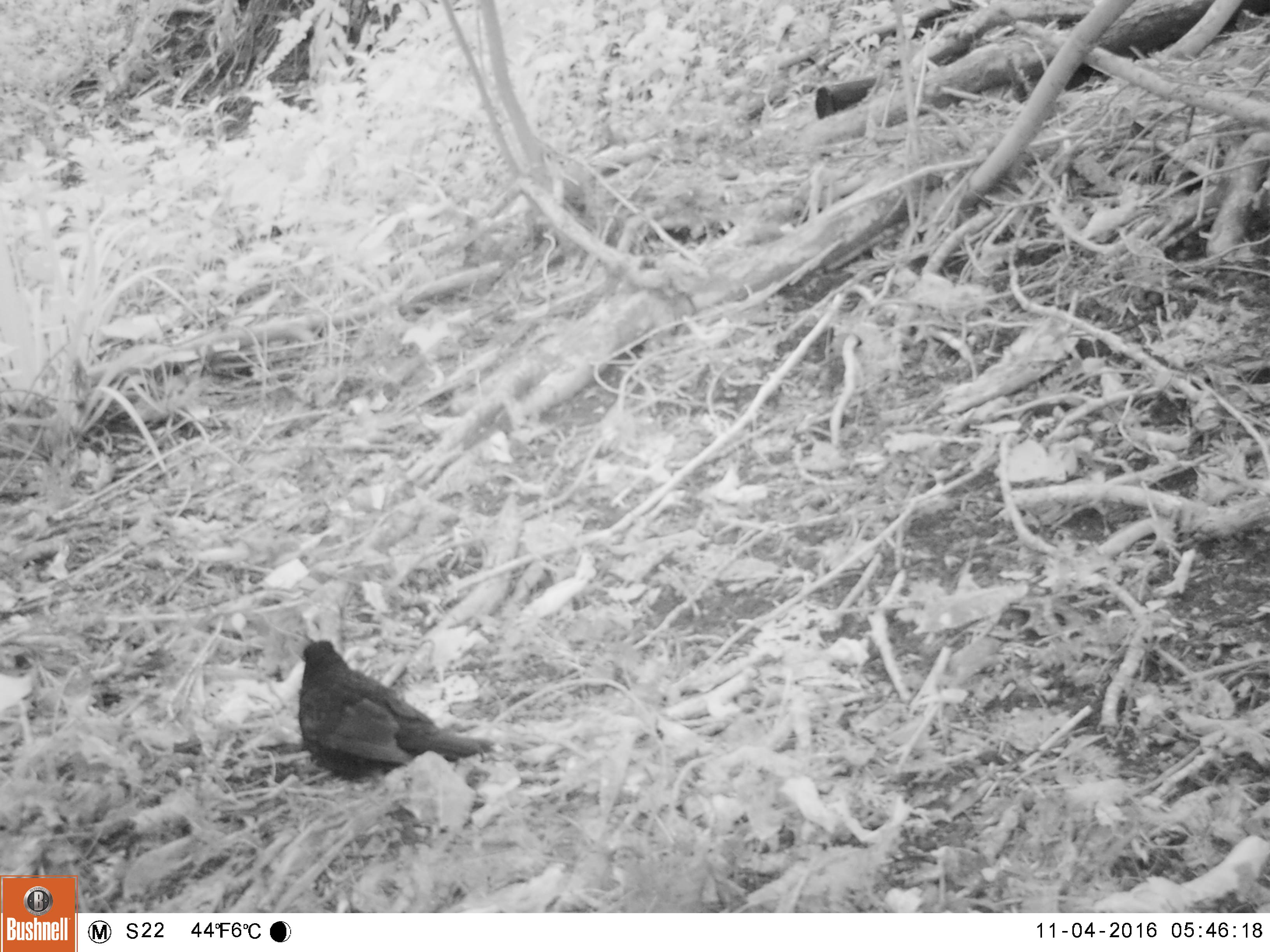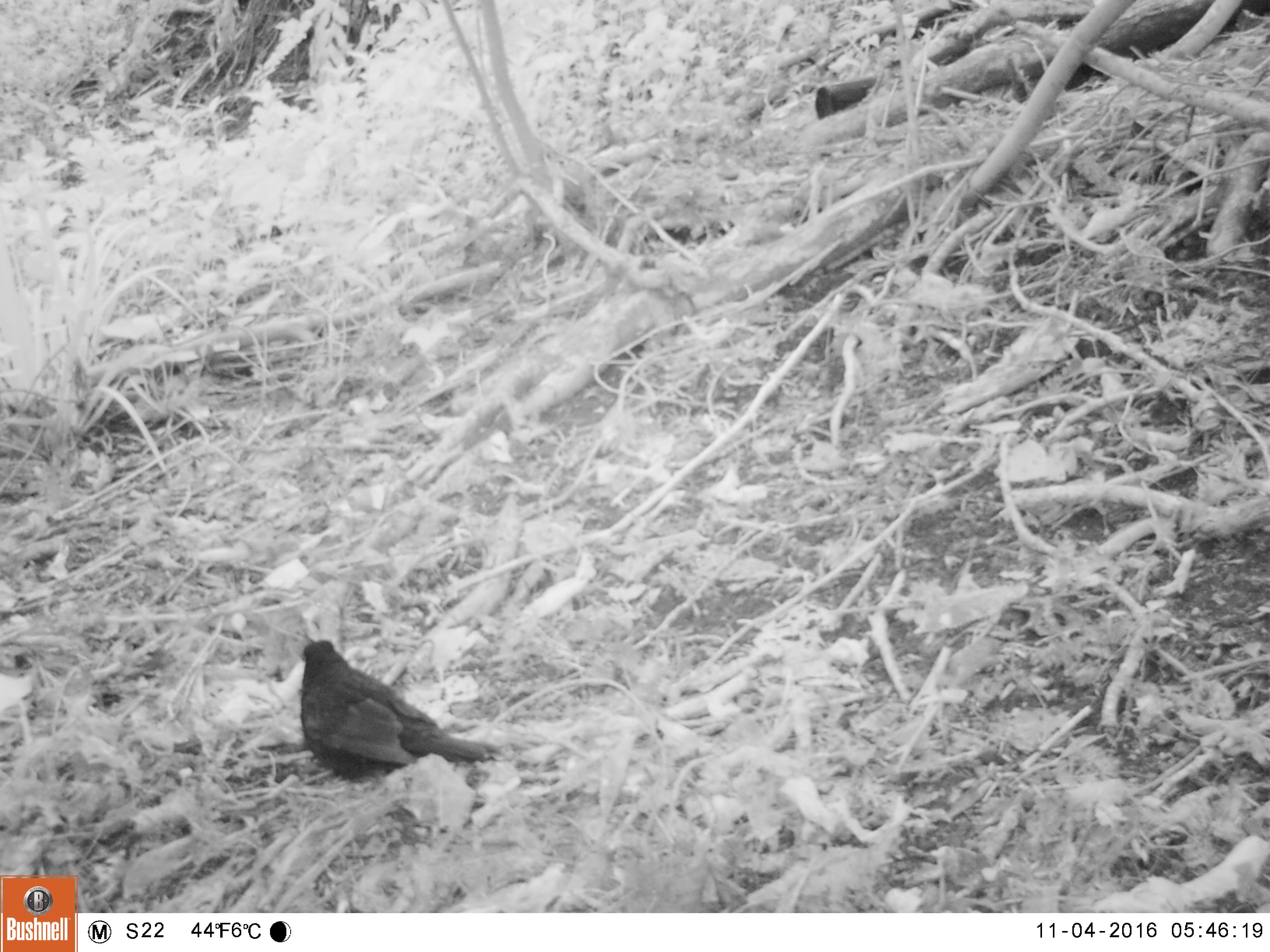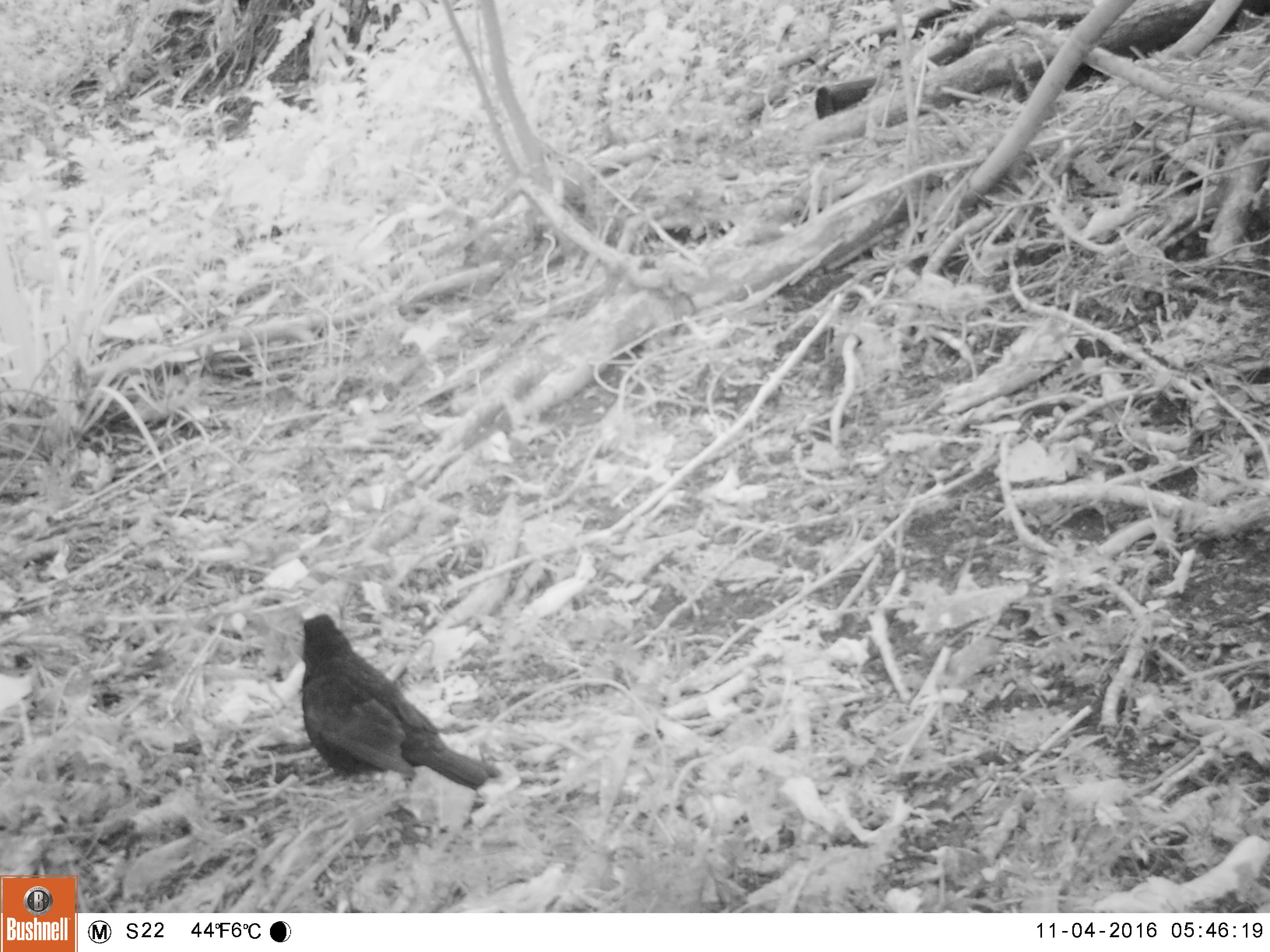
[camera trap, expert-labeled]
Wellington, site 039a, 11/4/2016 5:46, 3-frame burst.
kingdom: Animalia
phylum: Chordata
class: Aves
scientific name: Aves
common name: bird